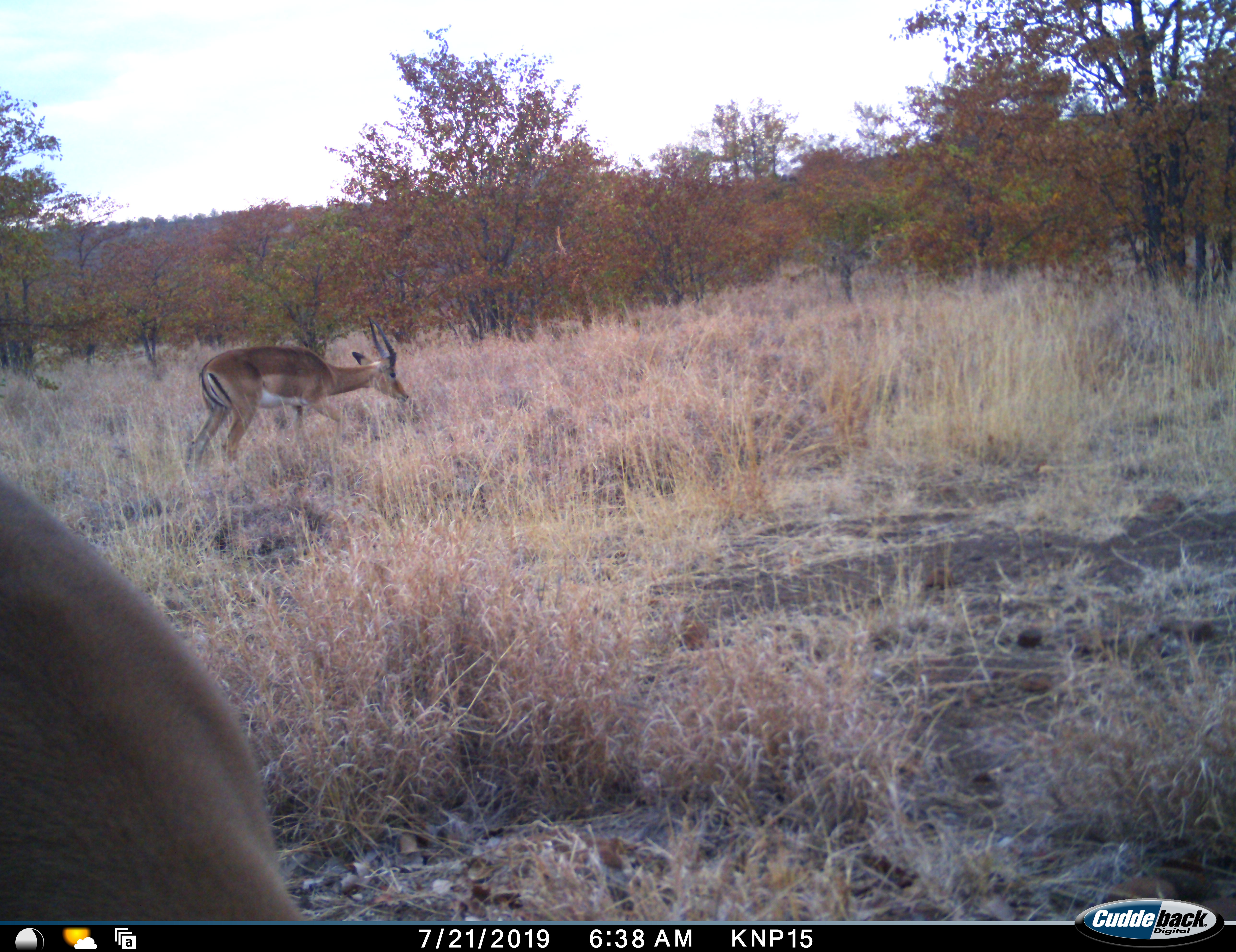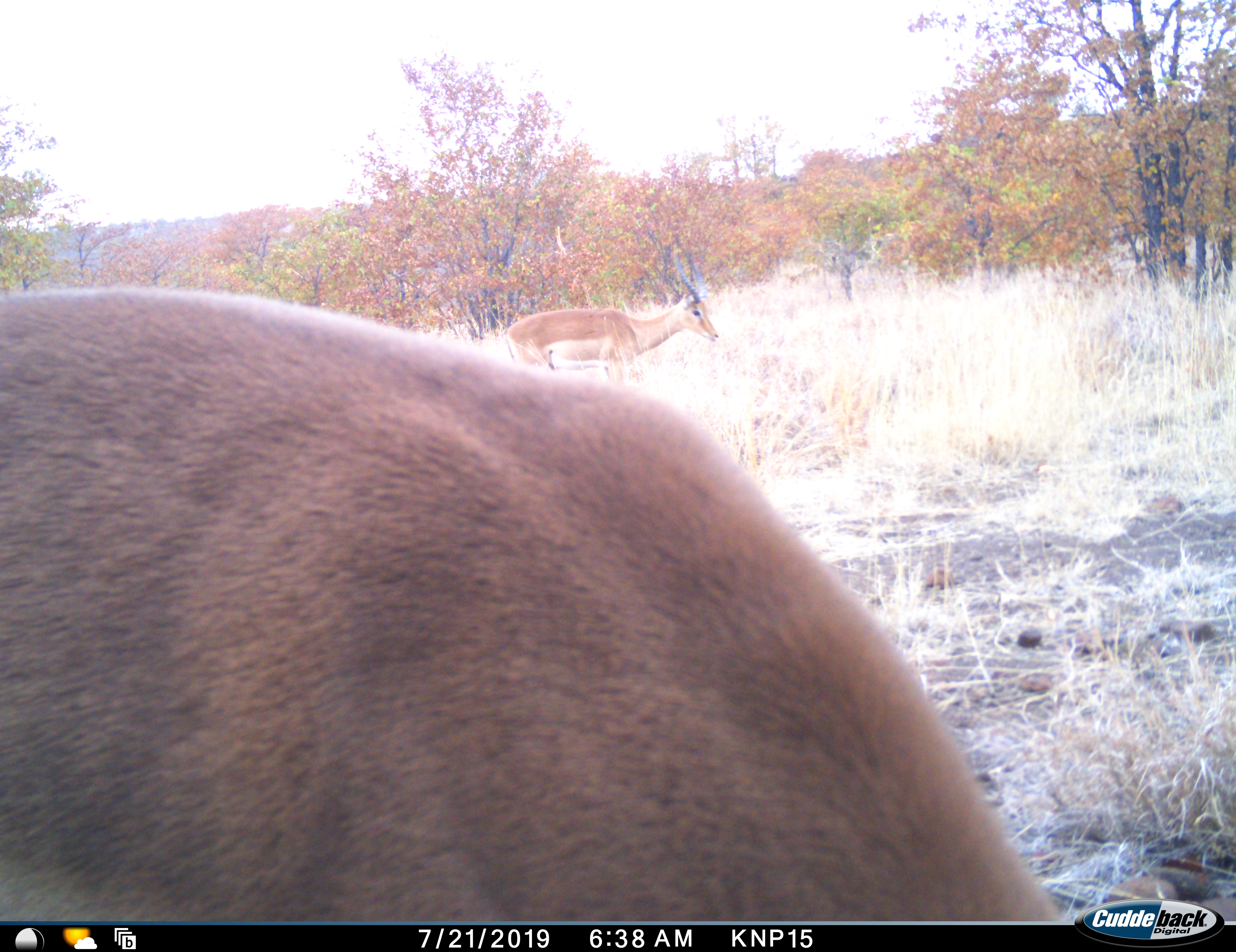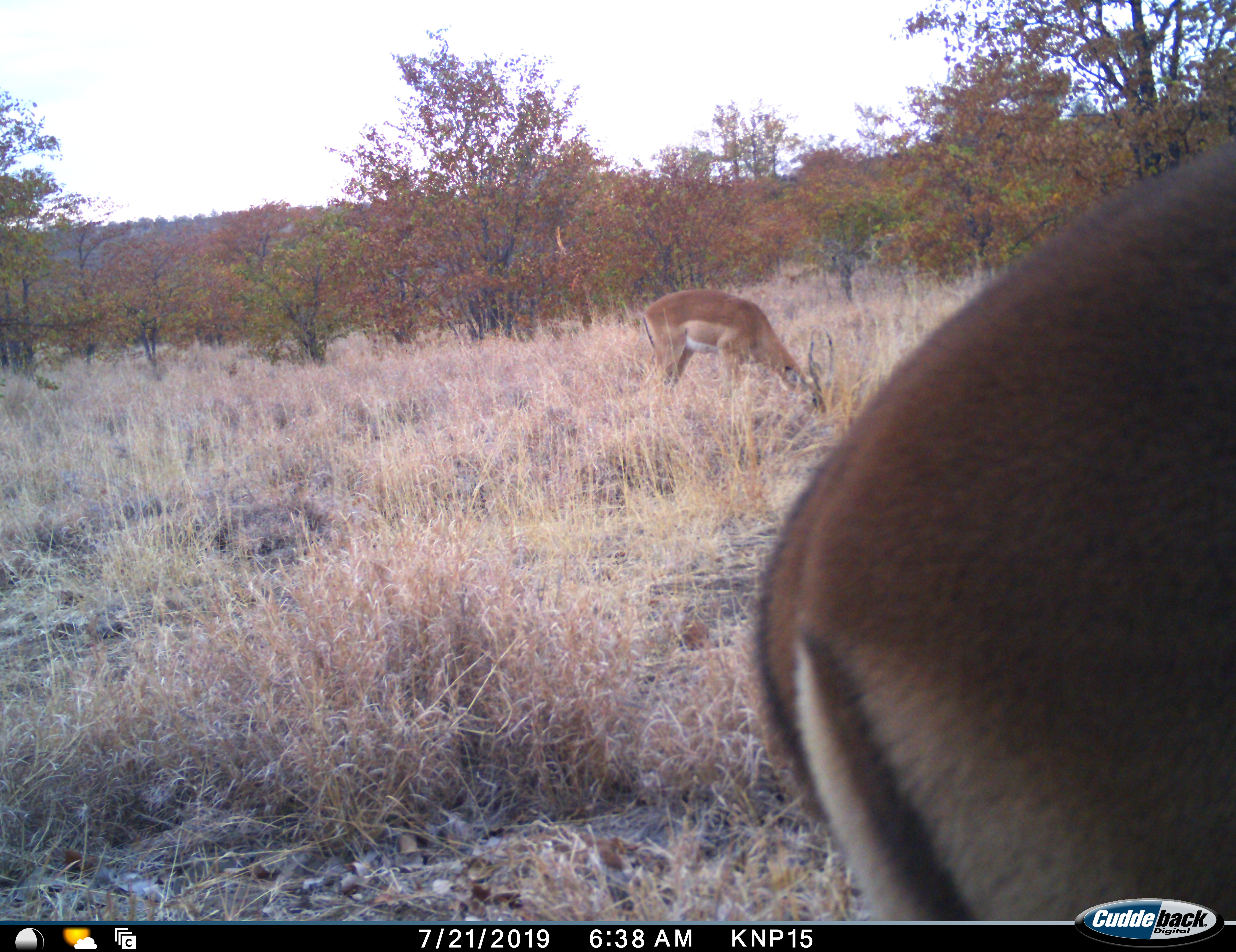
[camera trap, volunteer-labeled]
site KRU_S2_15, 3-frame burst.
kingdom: Animalia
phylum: Chordata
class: Mammalia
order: Artiodactyla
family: Bovidae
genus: Aepyceros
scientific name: Aepyceros melampus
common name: impala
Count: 2.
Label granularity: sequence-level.